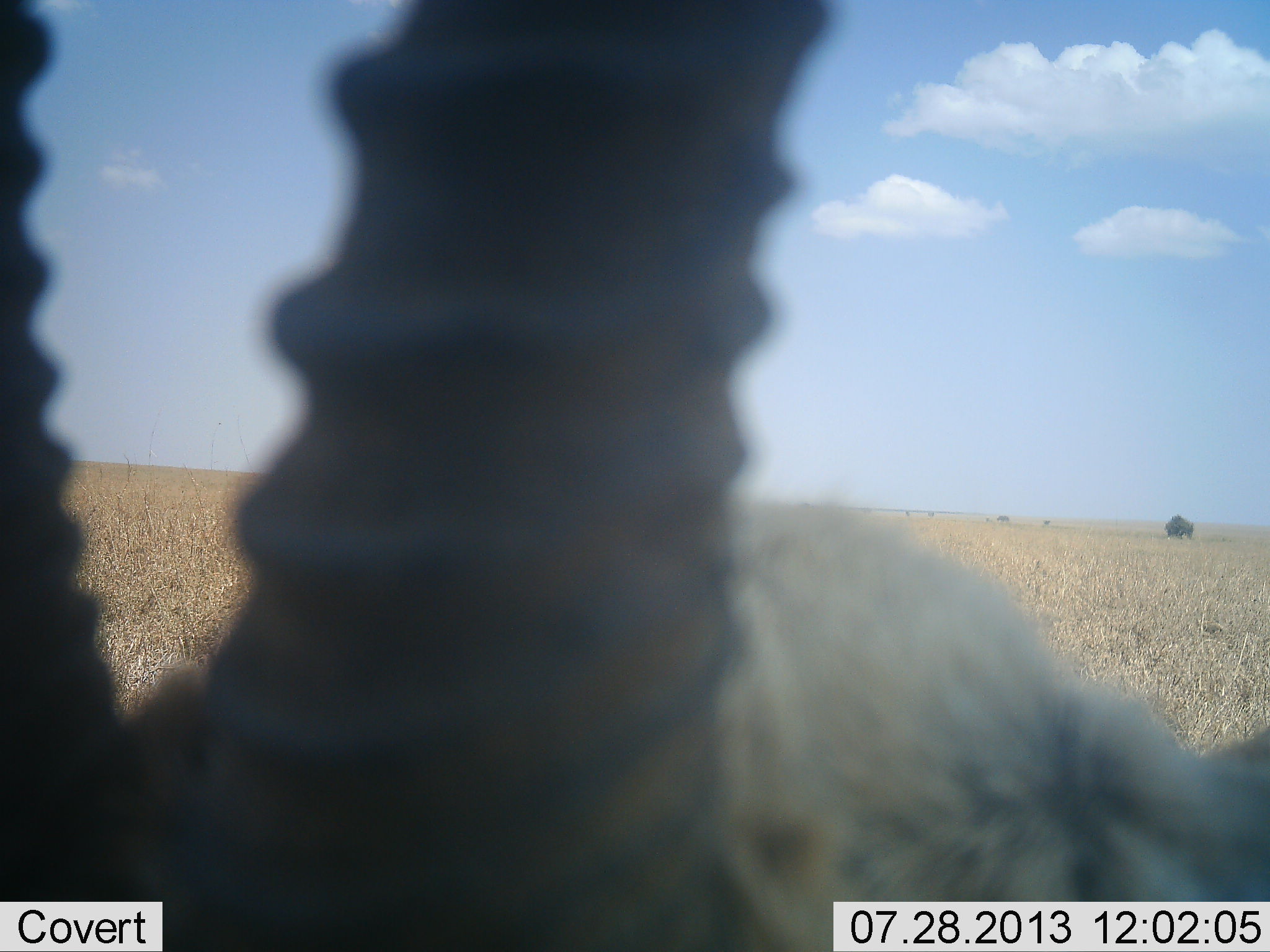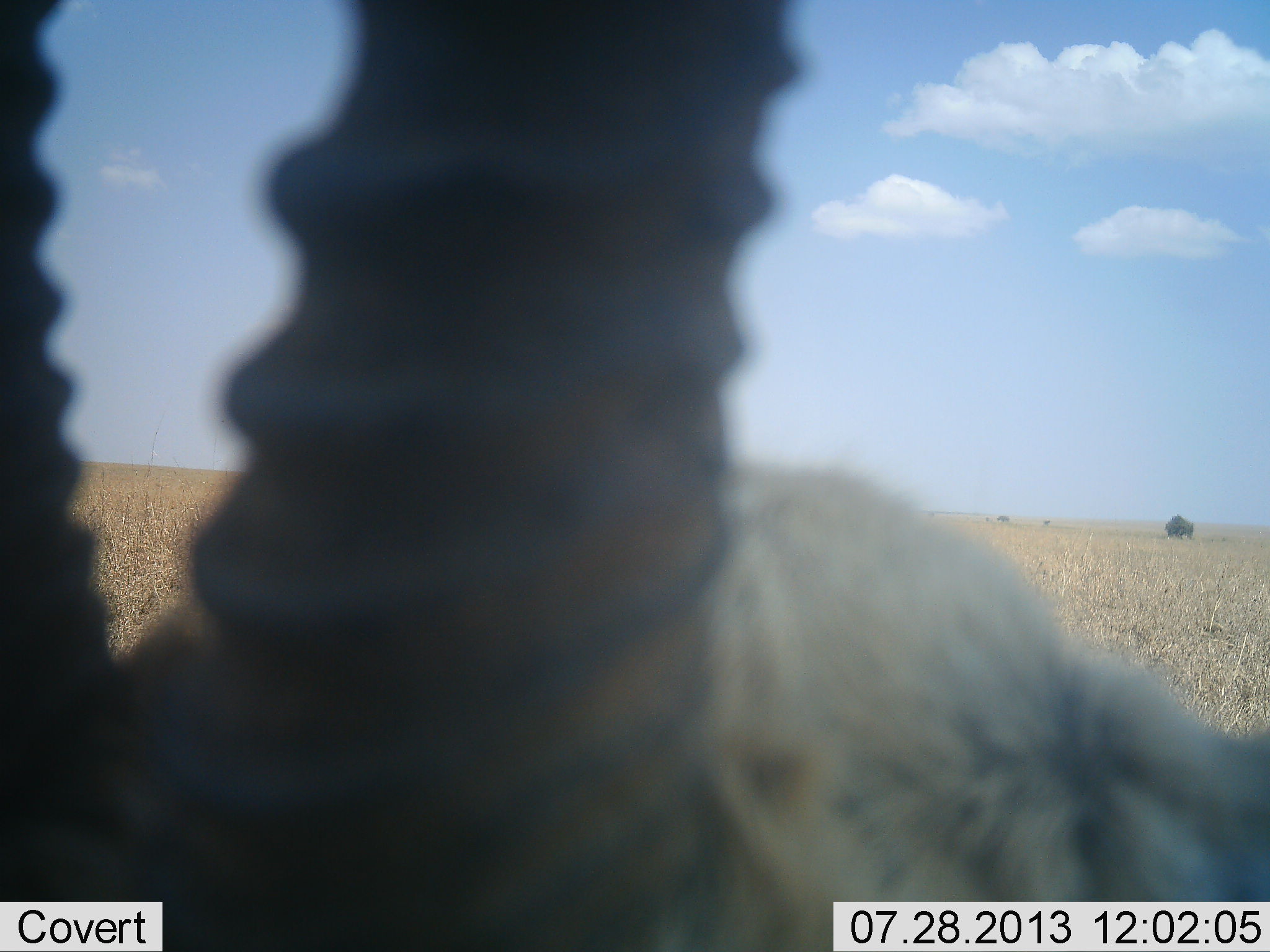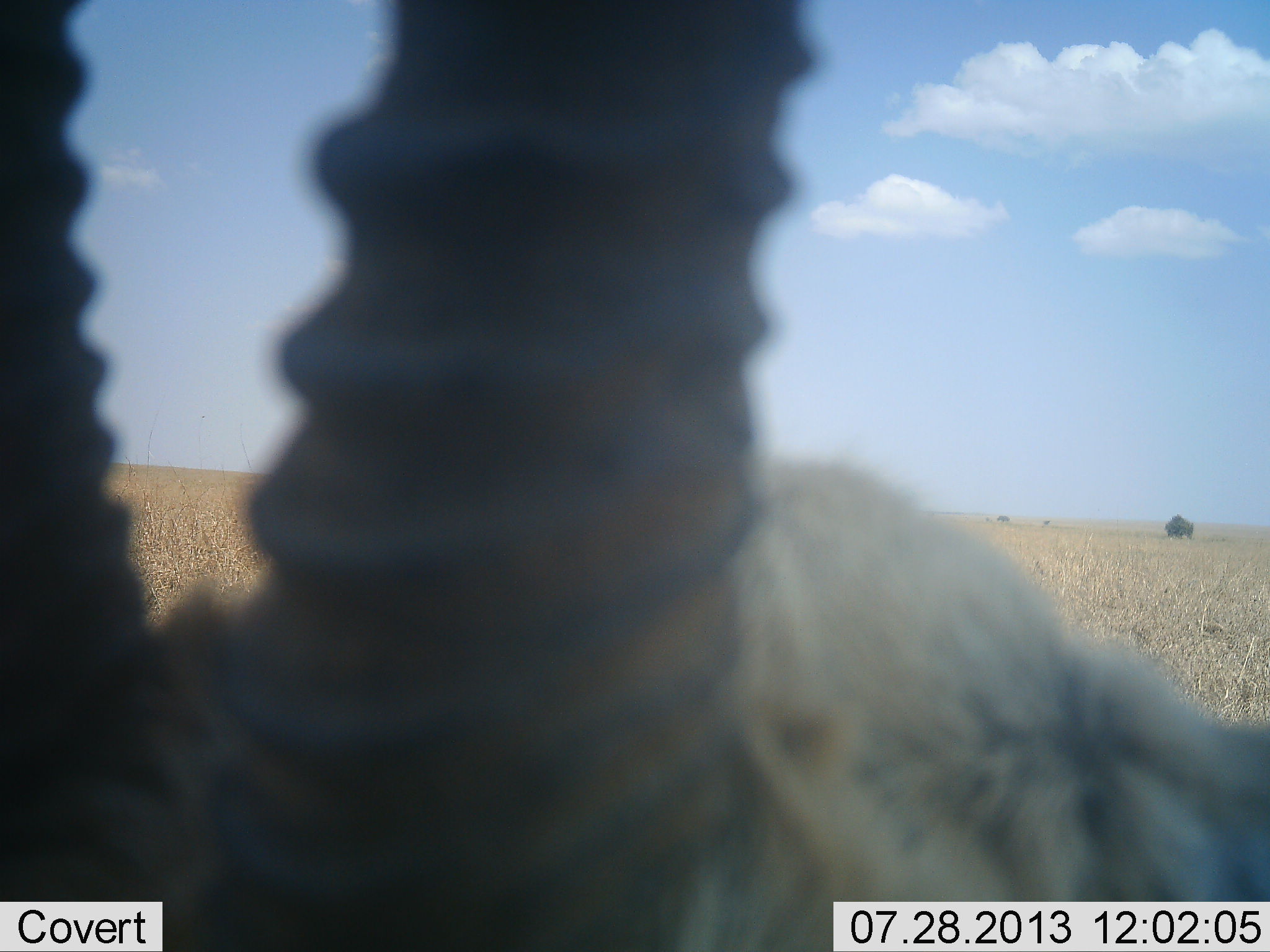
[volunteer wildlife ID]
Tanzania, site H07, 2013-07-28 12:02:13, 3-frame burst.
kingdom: Animalia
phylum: Chordata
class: Mammalia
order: Artiodactyla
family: Bovidae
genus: Eudorcas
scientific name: Eudorcas thomsonii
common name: thomson's gazelle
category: gazellethomsons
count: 1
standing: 86%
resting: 5%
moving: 5%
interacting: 0%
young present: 0%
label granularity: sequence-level